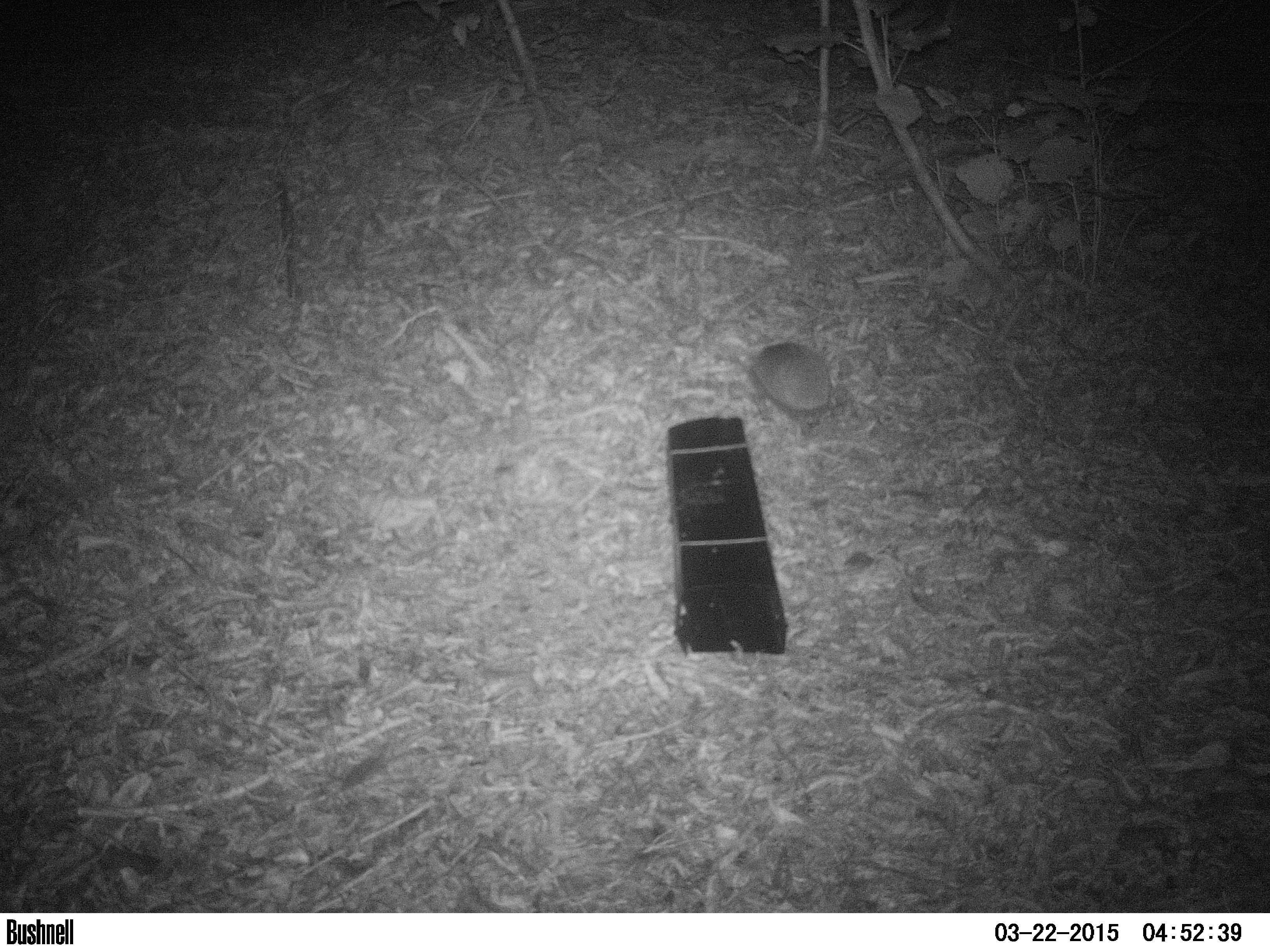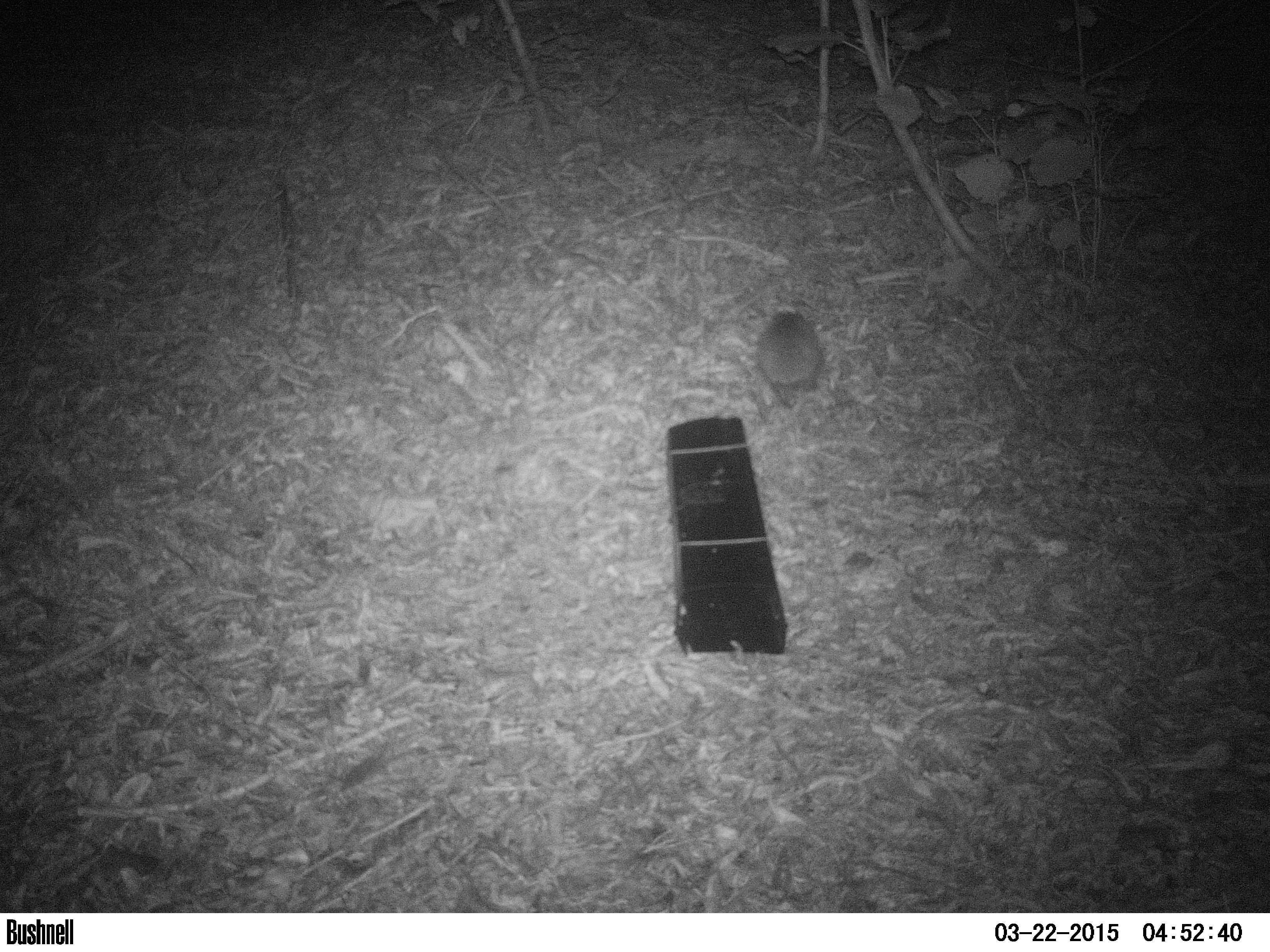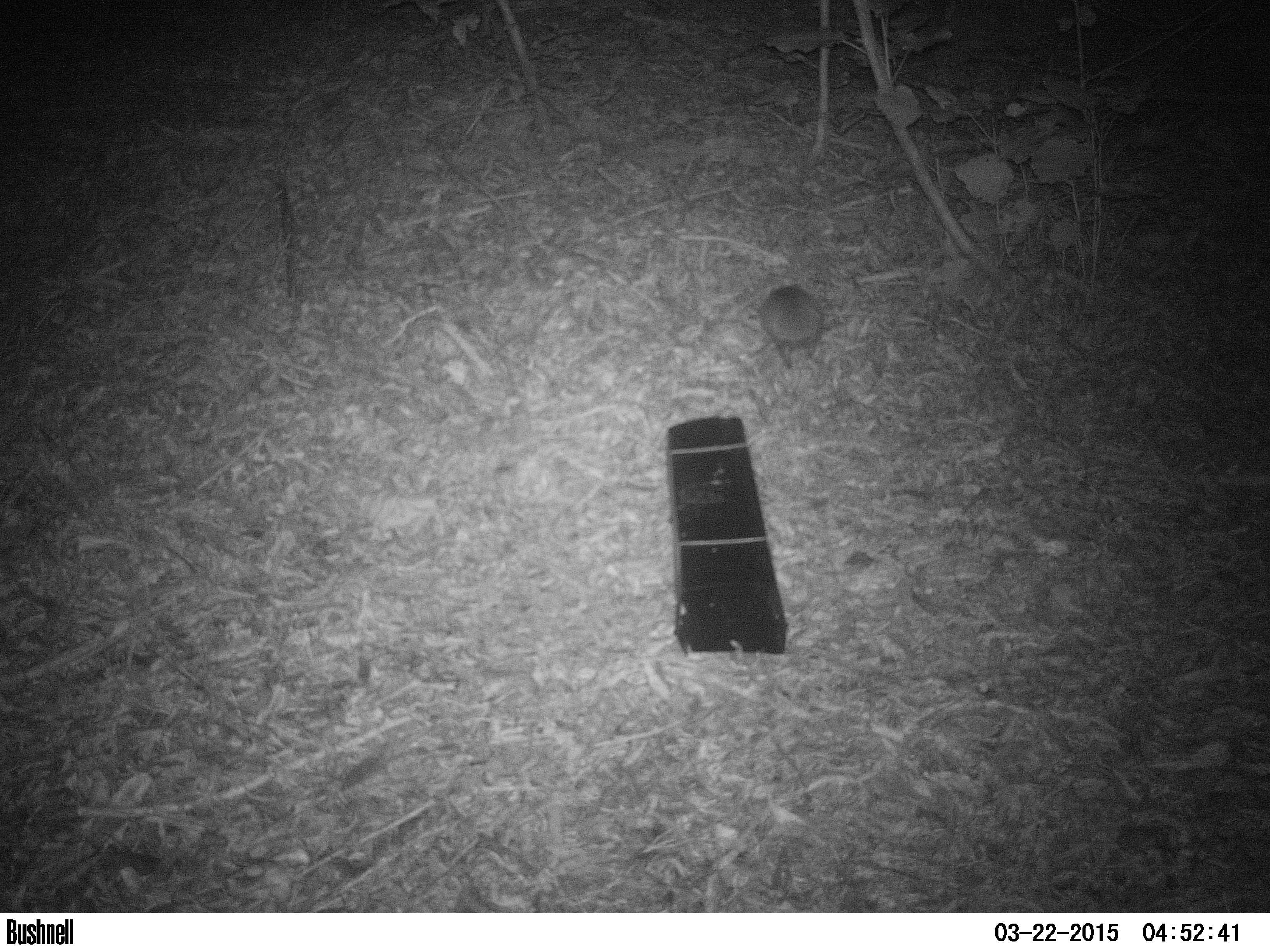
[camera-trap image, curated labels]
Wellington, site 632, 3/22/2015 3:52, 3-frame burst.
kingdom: Animalia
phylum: Chordata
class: Mammalia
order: Eulipotyphla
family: Erinaceidae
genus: Erinaceus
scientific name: Erinaceus europaeus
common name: hedgehog